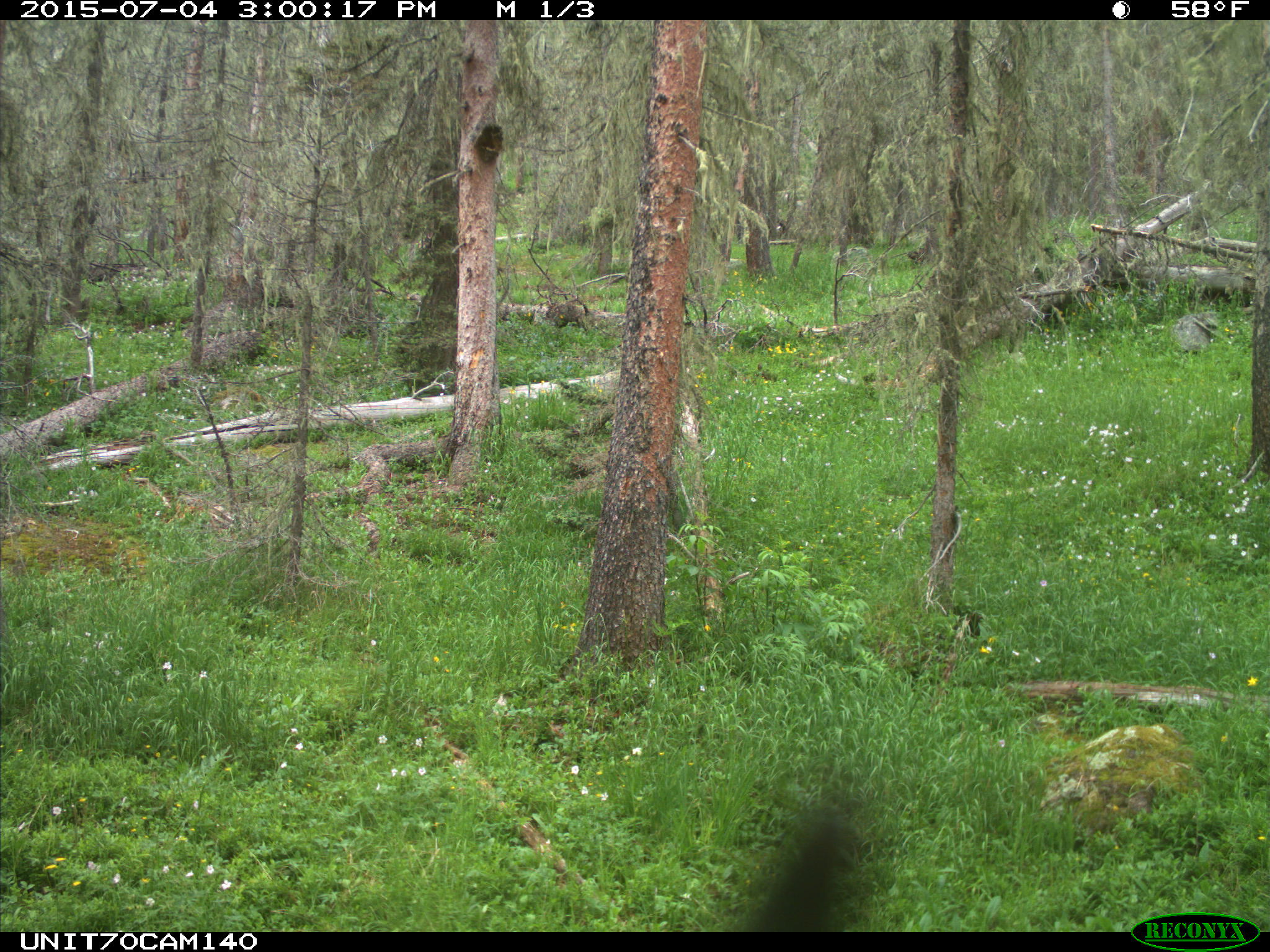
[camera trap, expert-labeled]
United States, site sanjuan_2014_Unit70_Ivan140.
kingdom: Animalia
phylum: Chordata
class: Aves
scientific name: Aves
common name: birds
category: unidentified bird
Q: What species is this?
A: Unidentified bird (birds) (Aves).